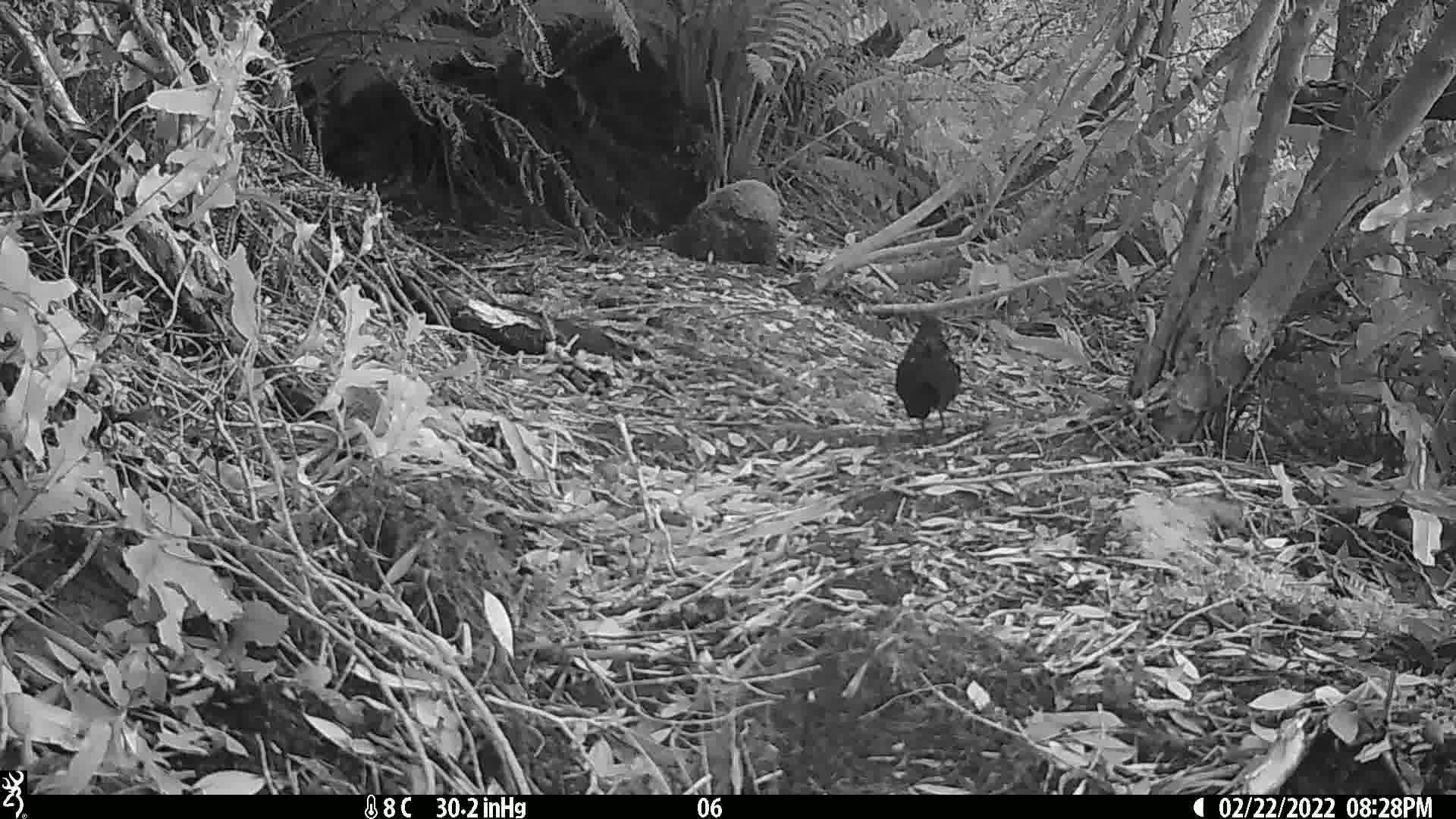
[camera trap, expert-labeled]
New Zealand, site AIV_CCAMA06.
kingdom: Animalia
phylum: Chordata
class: Aves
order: Passeriformes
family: Turdidae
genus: Turdus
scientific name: Turdus merula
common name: eurasian blackbird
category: blackbird